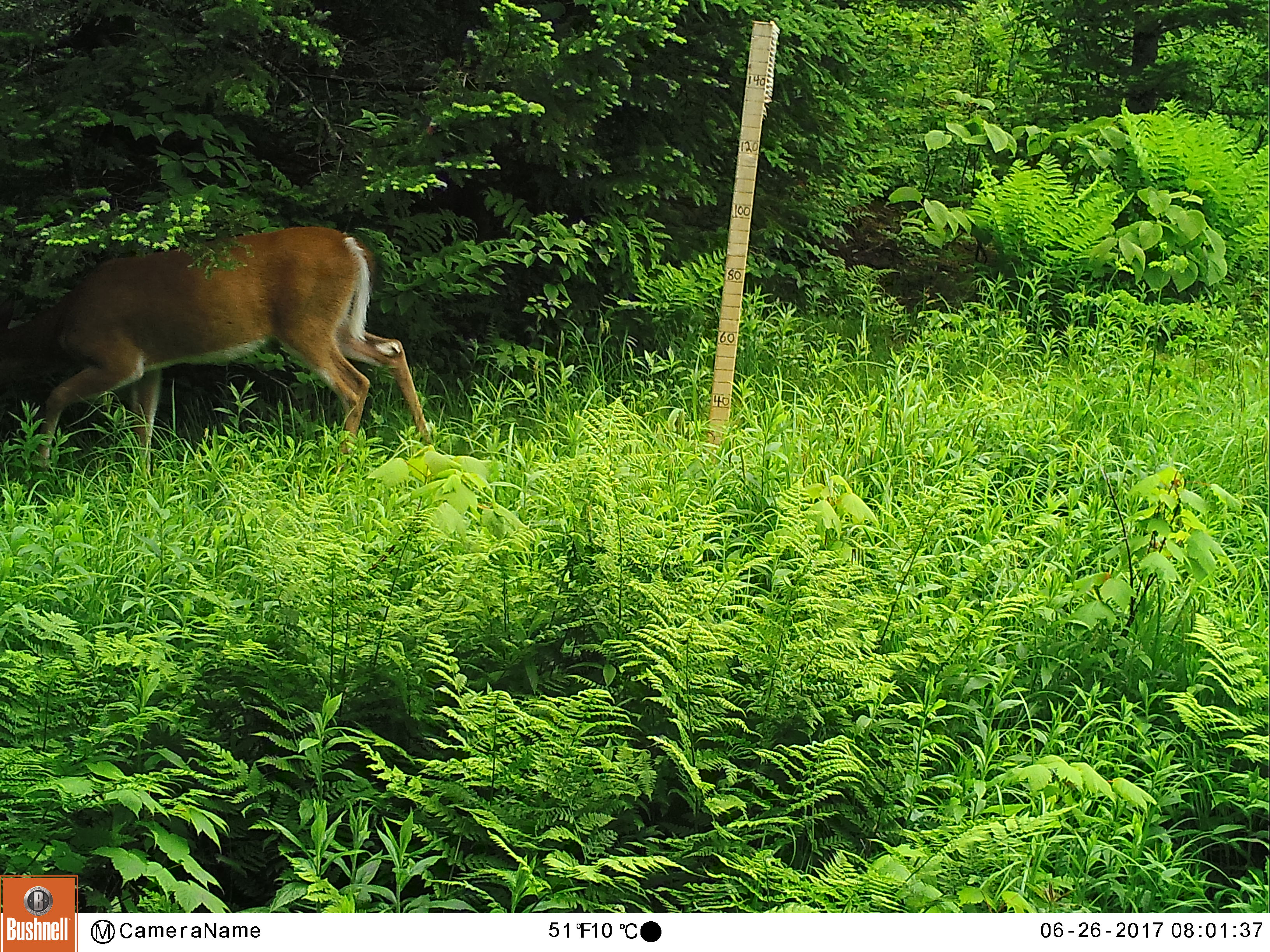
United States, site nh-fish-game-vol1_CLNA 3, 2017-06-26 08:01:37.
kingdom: Animalia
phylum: Chordata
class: Mammalia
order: Artiodactyla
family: Cervidae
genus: Odocoileus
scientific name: Odocoileus virginianus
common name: white-tailed deer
White-tailed deer (Odocoileus virginianus).